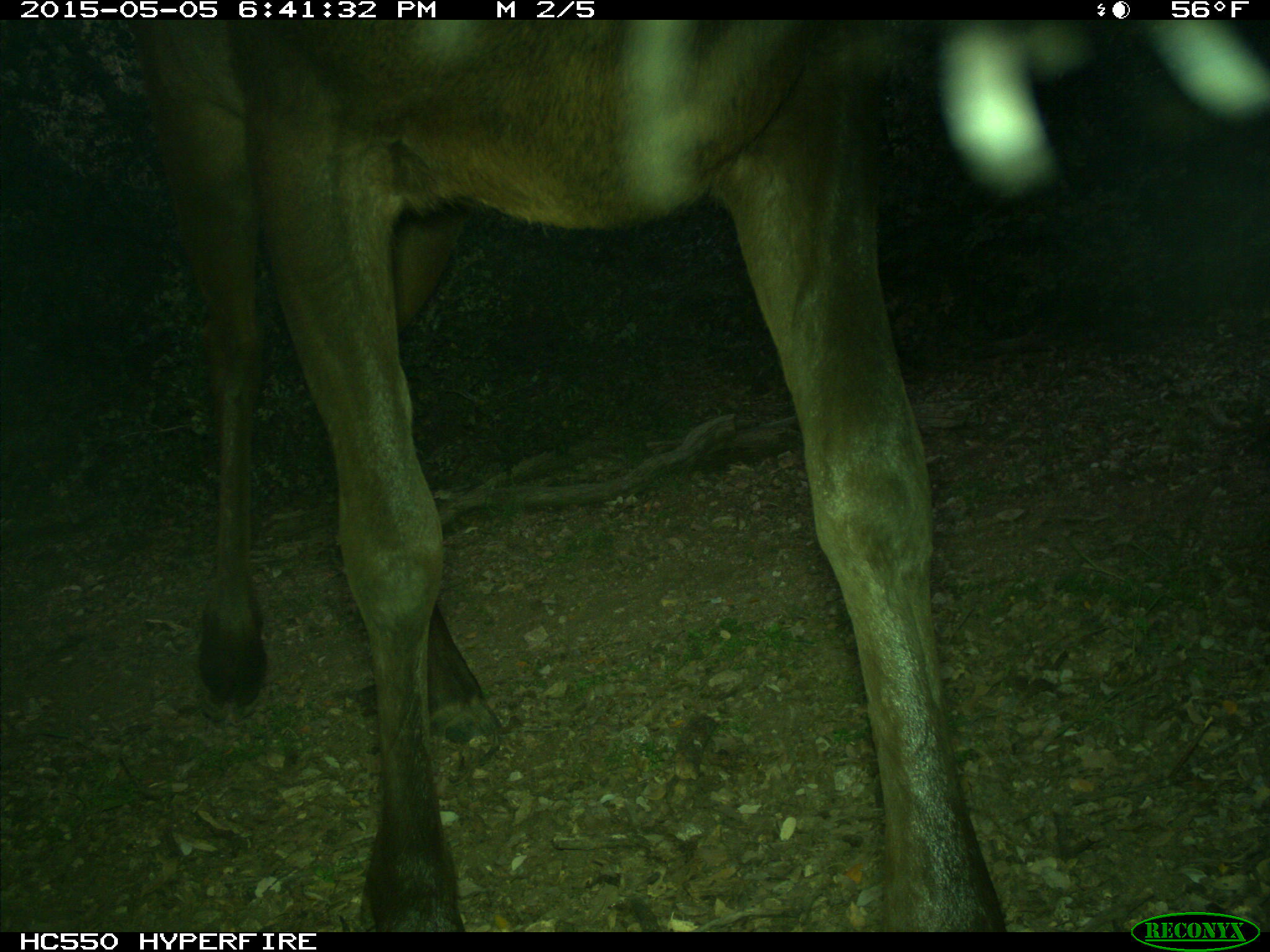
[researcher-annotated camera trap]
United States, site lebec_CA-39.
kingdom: Animalia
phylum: Chordata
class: Mammalia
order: Artiodactyla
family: Cervidae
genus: Cervus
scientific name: Cervus canadensis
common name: elk